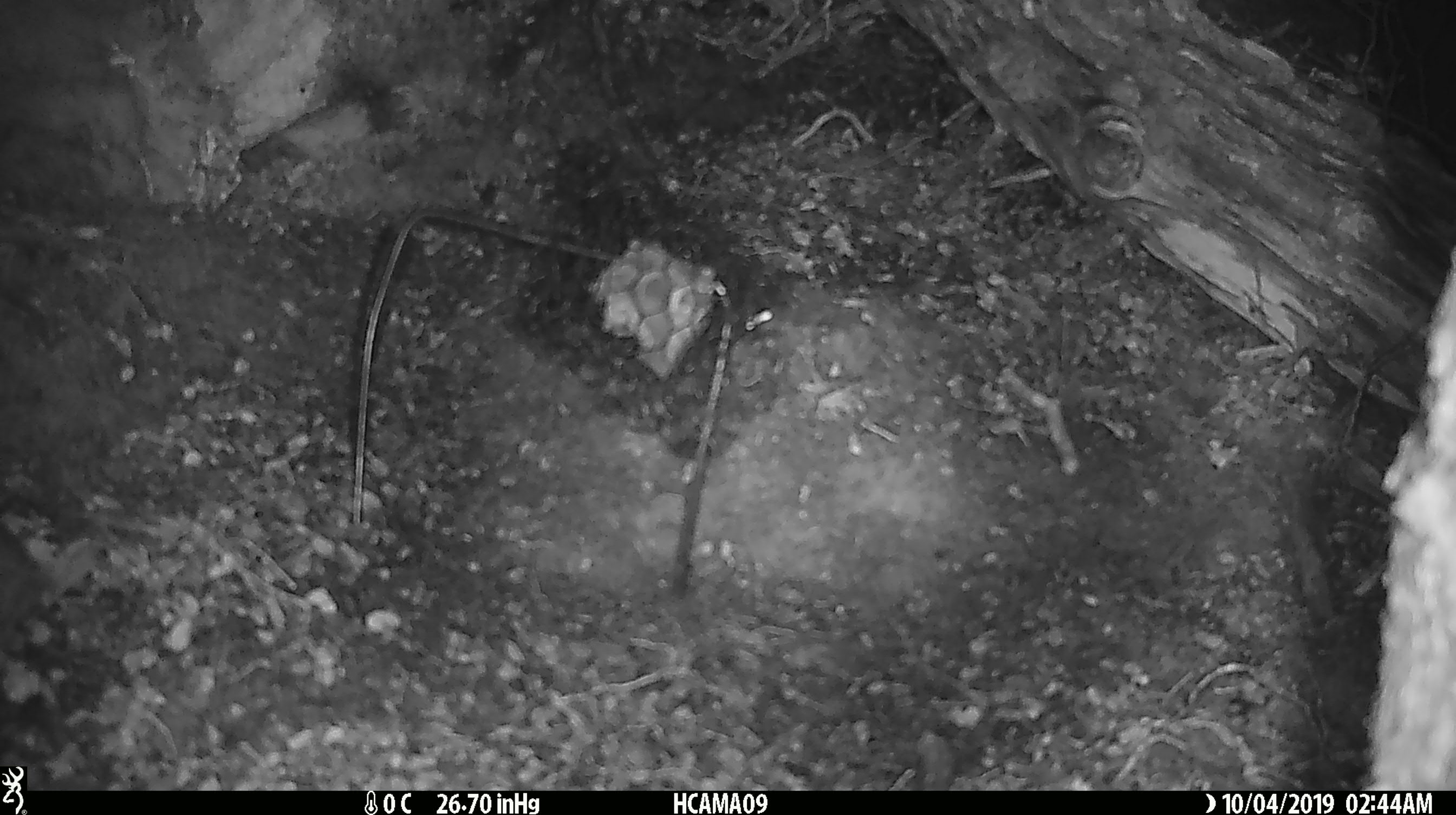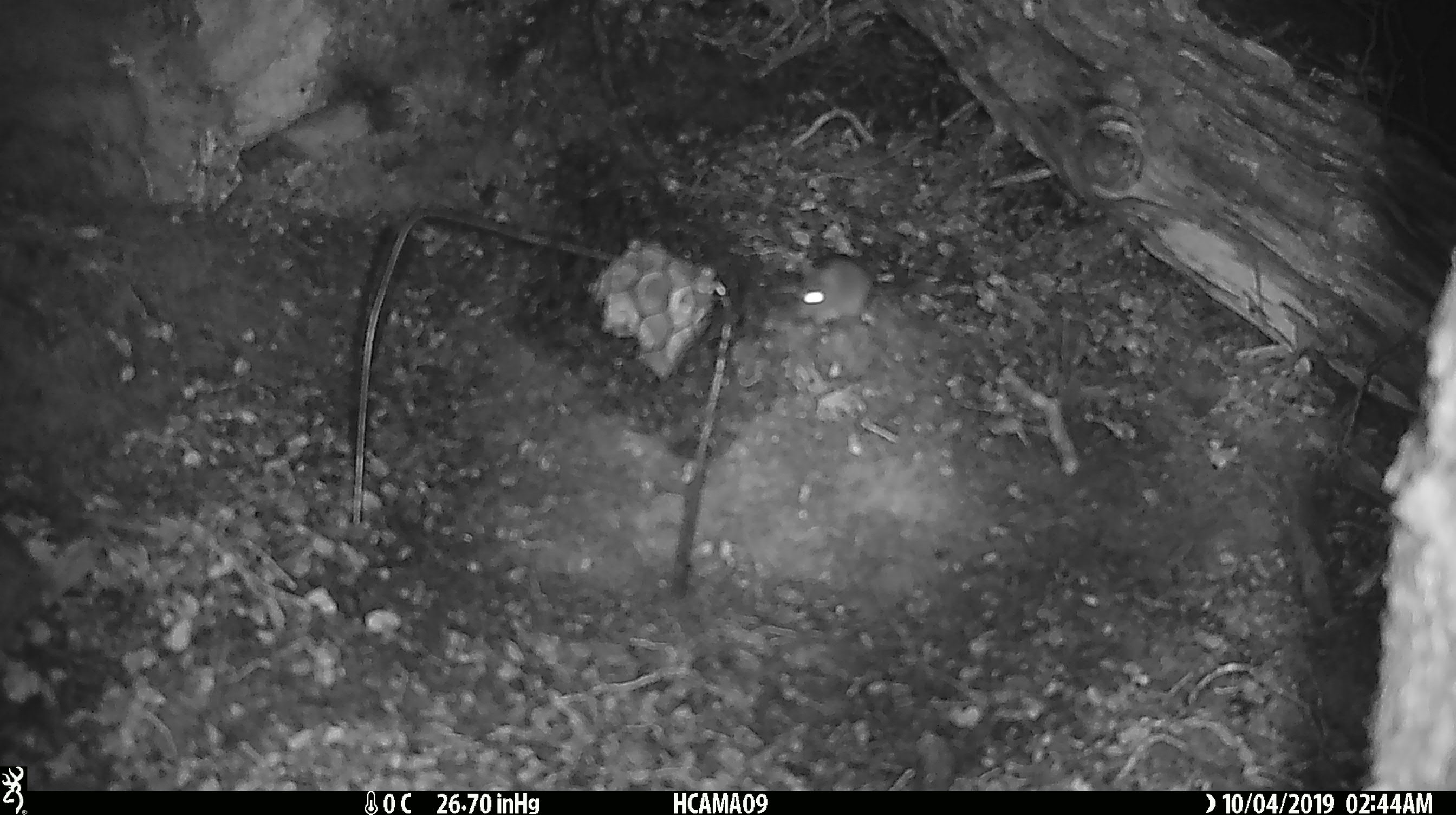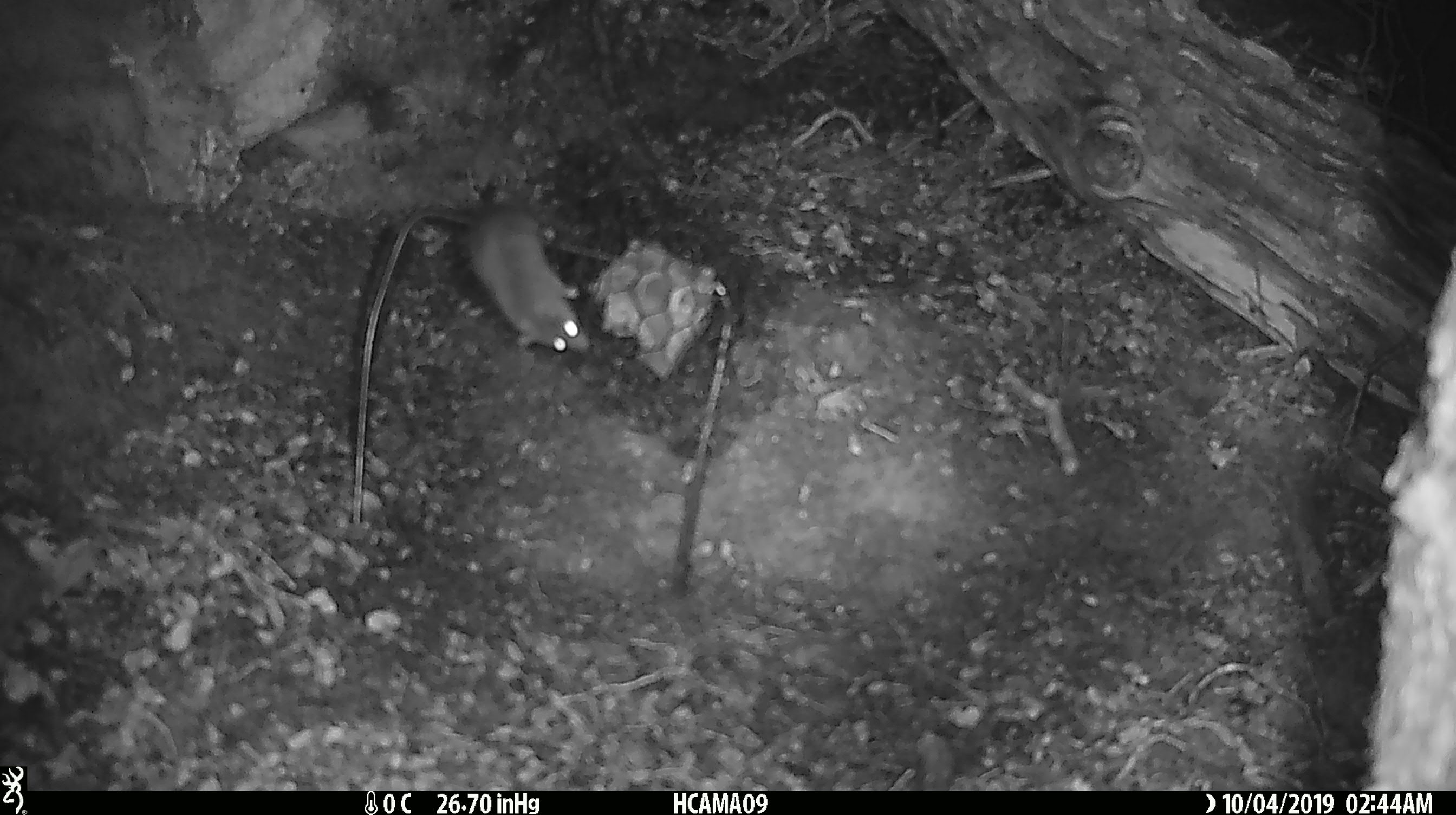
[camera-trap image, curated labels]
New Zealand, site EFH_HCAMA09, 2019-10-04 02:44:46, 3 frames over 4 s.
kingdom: Animalia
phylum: Chordata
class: Mammalia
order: Rodentia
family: Muridae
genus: Mus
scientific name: Mus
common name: mouse